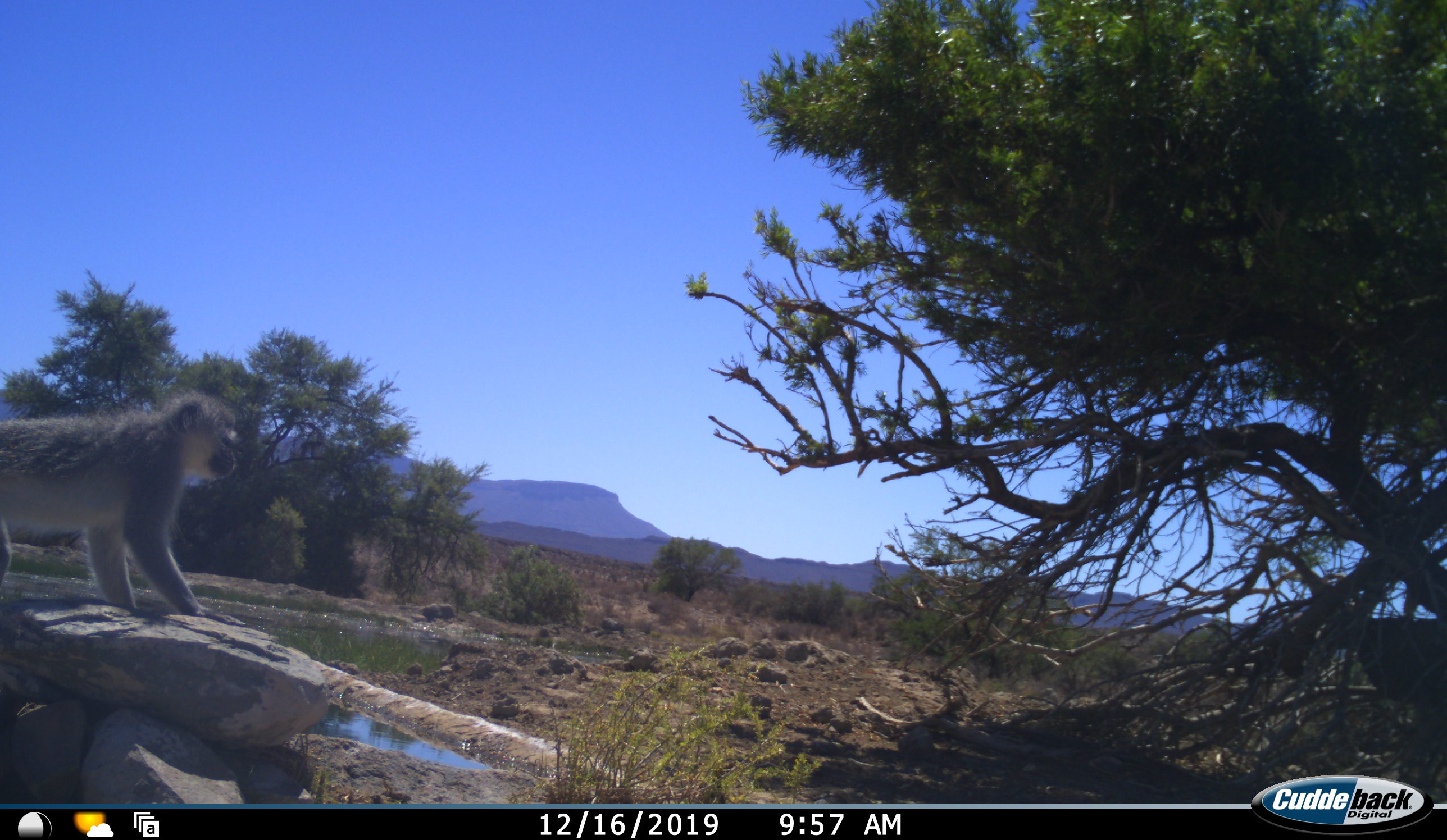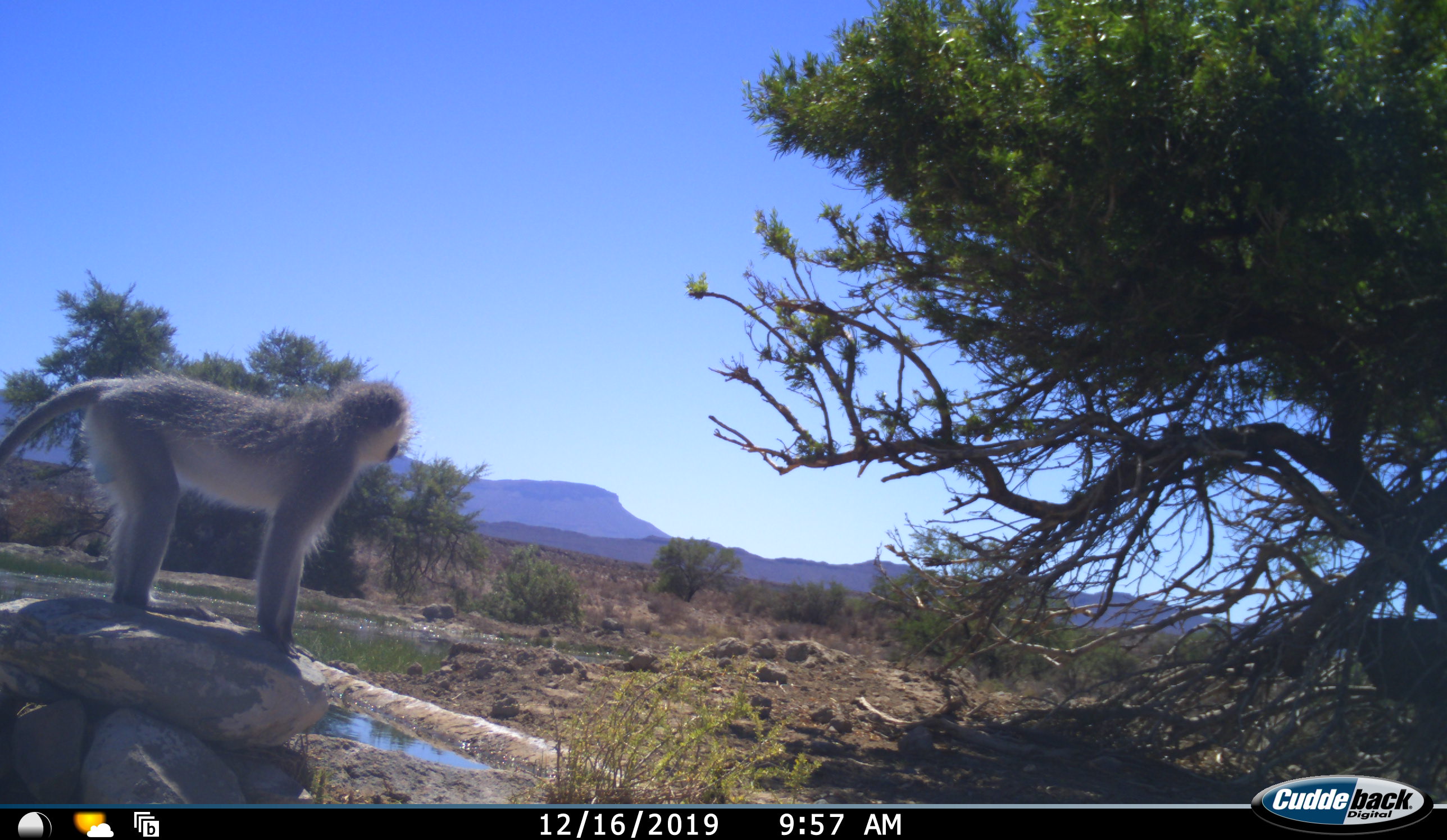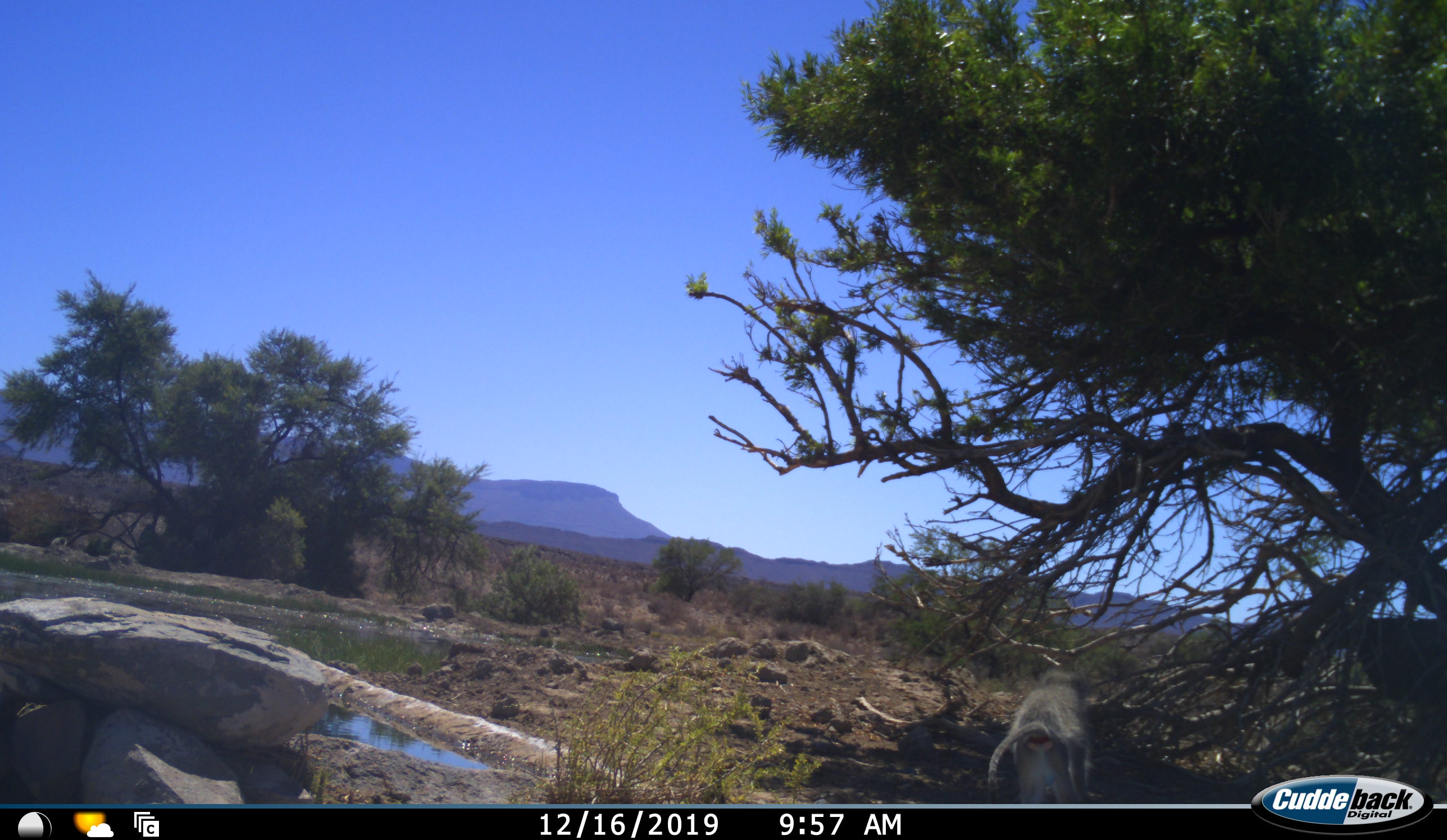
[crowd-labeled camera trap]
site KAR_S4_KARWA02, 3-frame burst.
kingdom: Animalia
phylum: Chordata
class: Mammalia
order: Primates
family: Cercopithecidae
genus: Chlorocebus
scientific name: Chlorocebus pygerythrus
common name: vervet monkey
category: monkeyvervet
Monkeyvervet (vervet monkey) (Chlorocebus pygerythrus), count 1. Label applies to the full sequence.